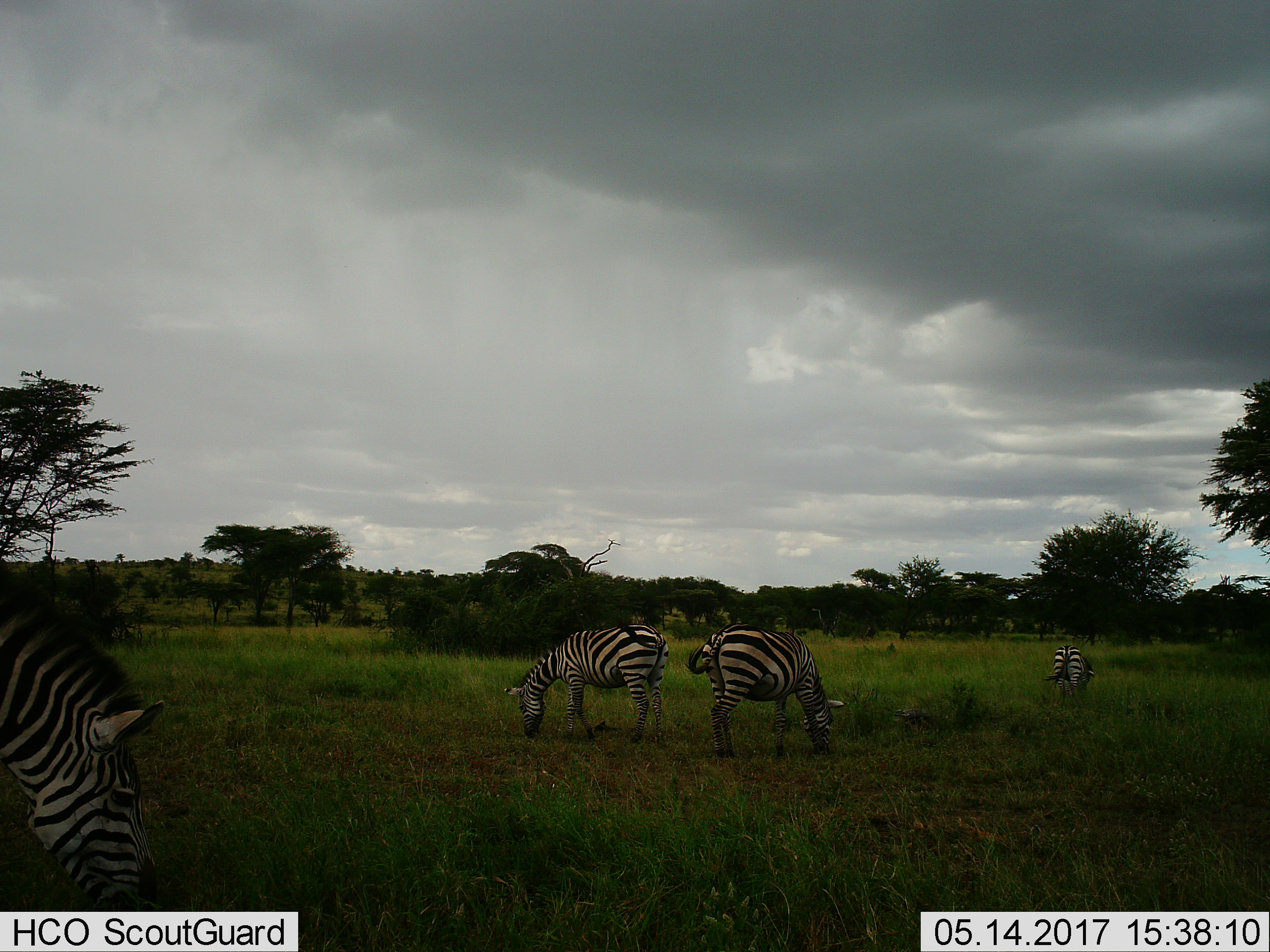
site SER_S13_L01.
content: unidentified animal